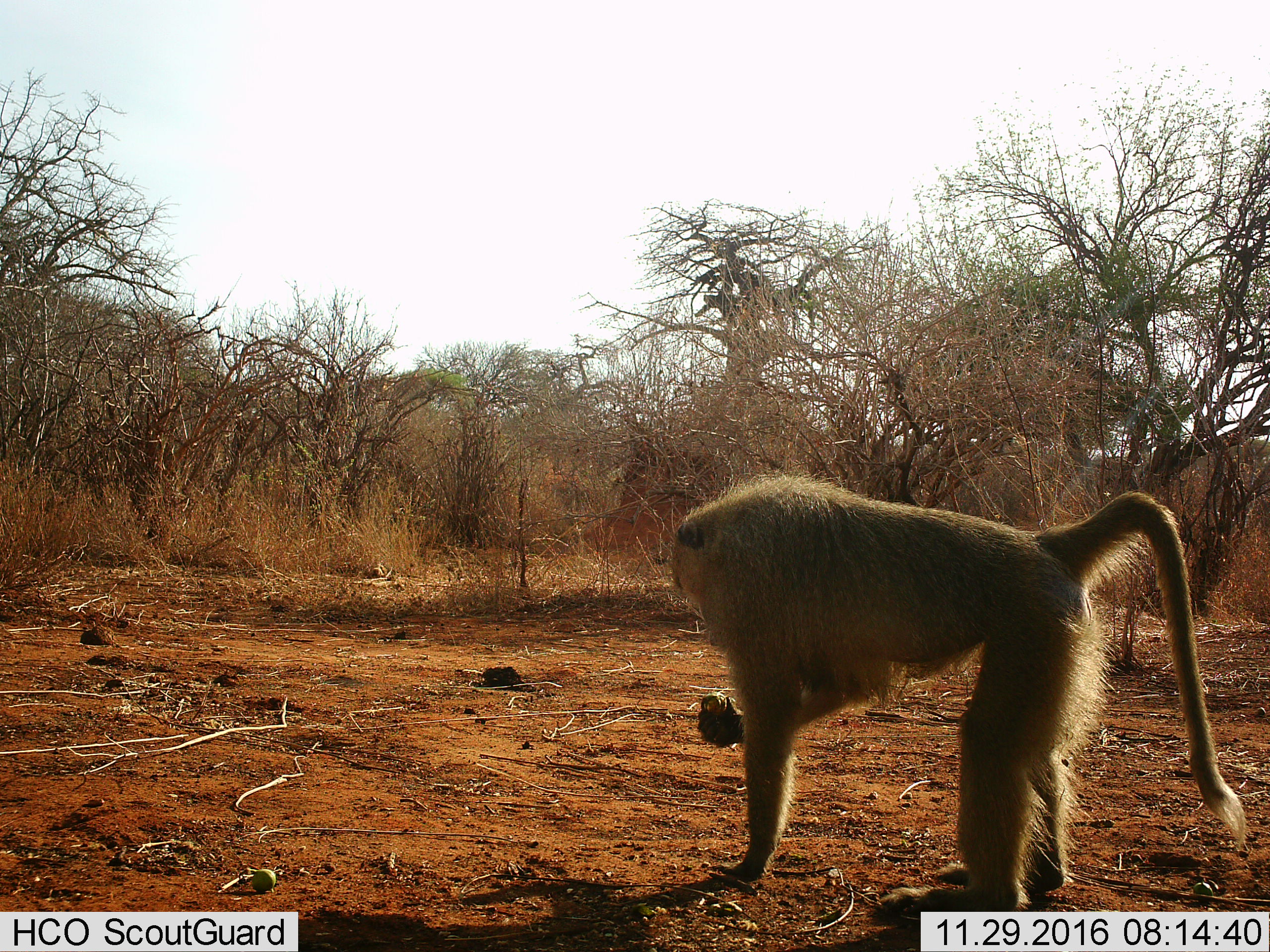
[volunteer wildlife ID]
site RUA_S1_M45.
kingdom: Animalia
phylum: Chordata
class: Mammalia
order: Primates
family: Cercopithecidae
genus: Papio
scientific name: Papio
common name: baboon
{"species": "baboon (Papio)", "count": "1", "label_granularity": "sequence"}